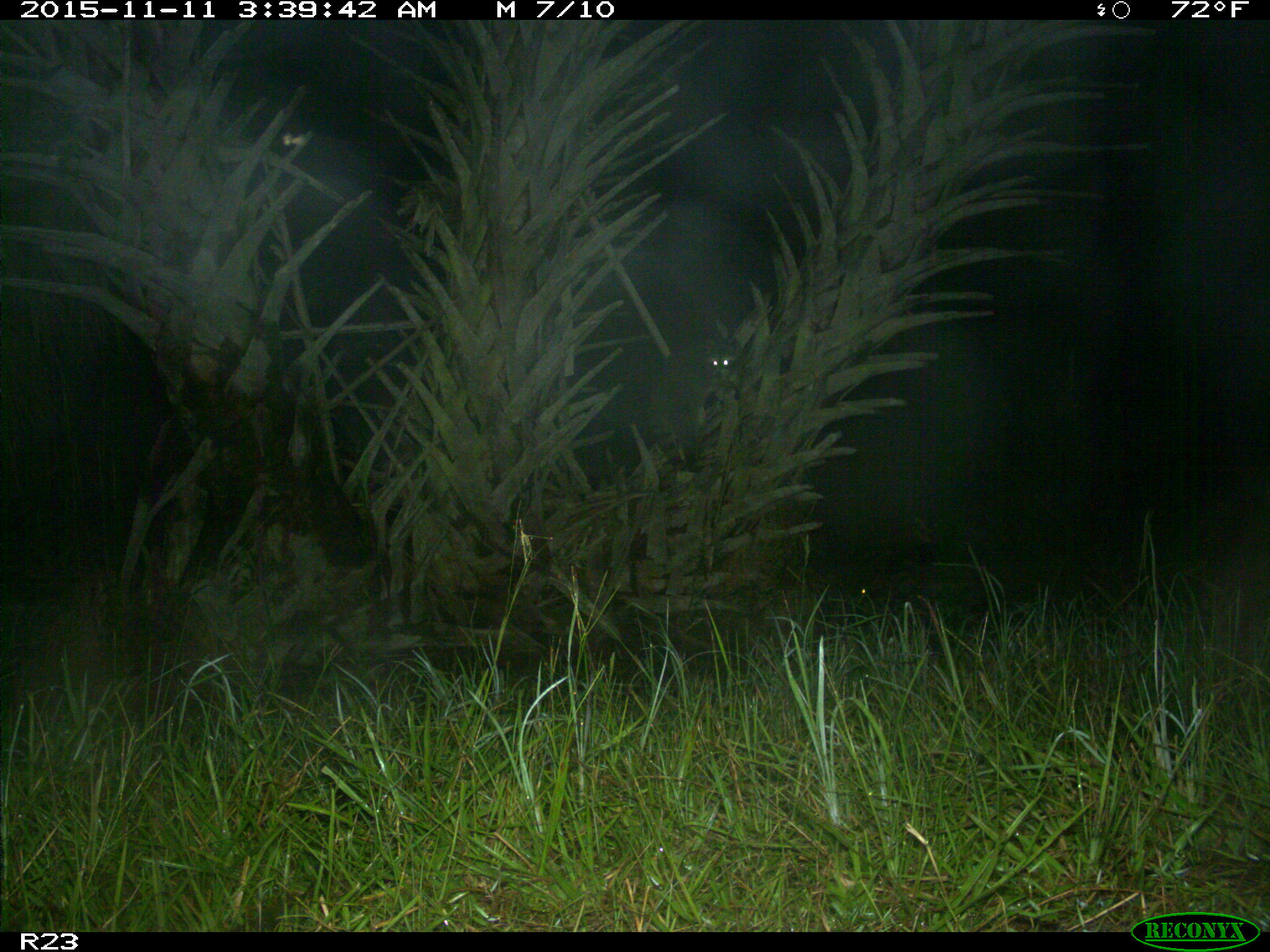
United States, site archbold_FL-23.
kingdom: Animalia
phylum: Chordata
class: Mammalia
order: Artiodactyla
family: Suidae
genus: Sus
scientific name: Sus scrofa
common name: wild boar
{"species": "Sus scrofa (wild boar)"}